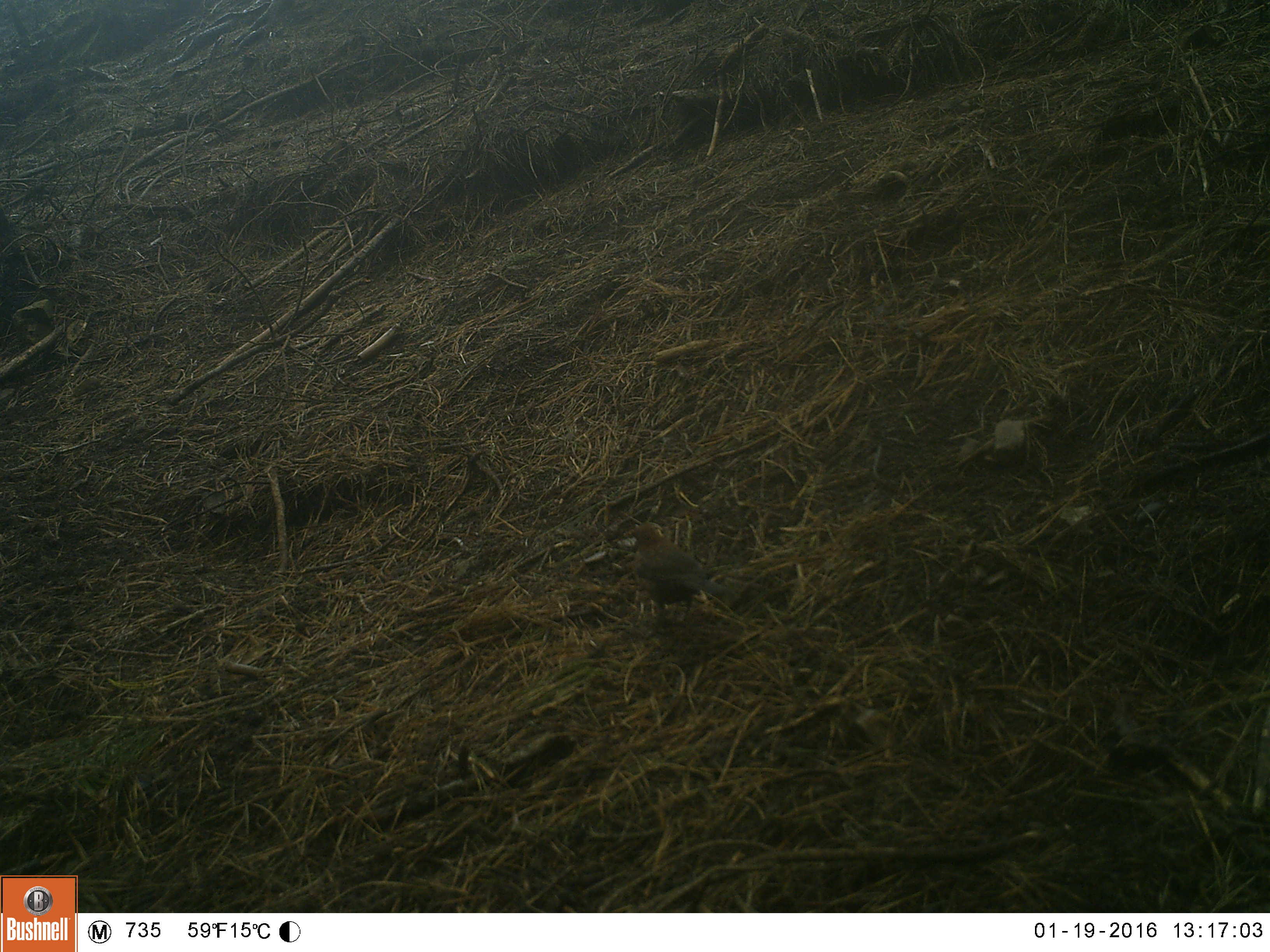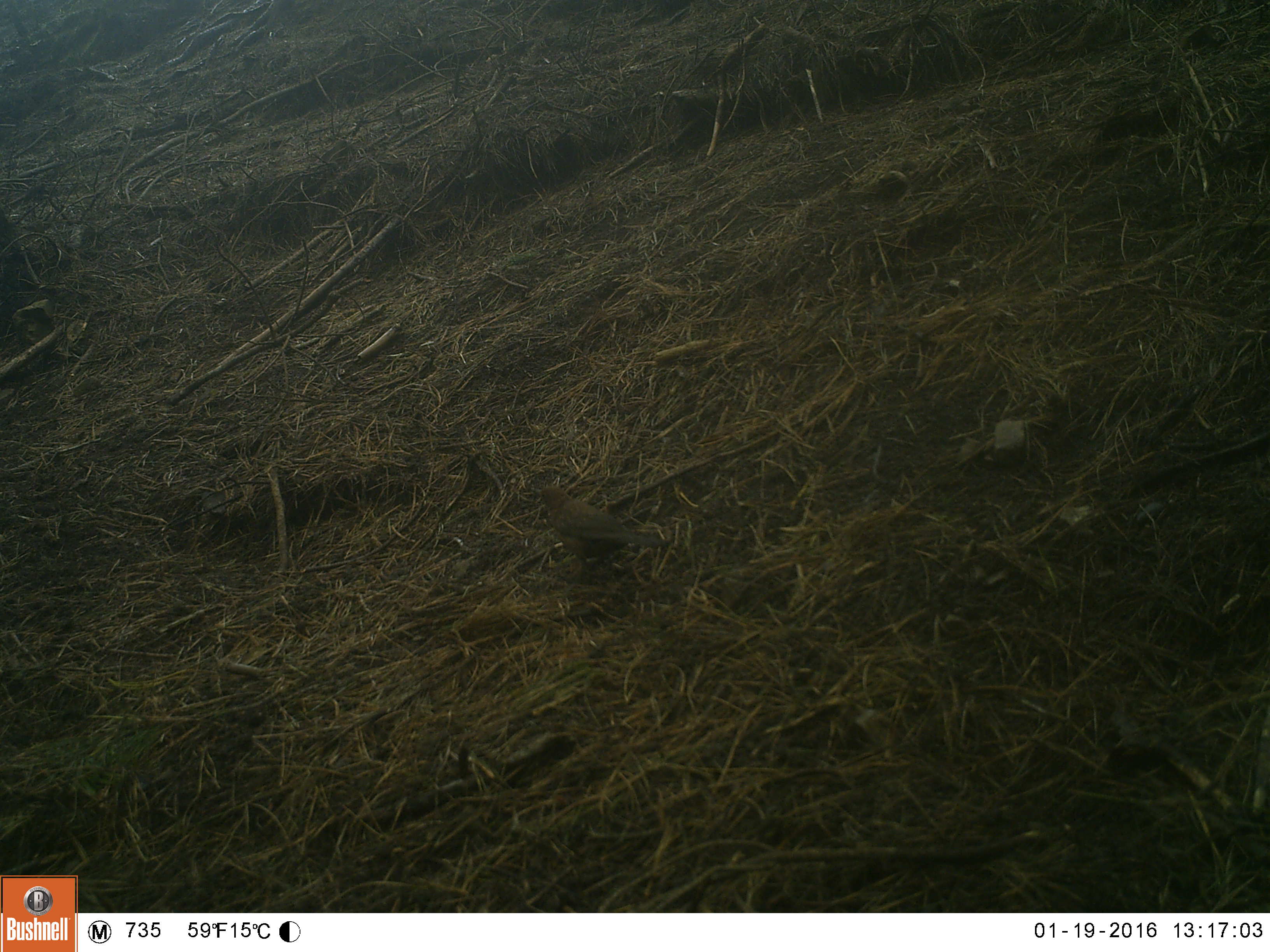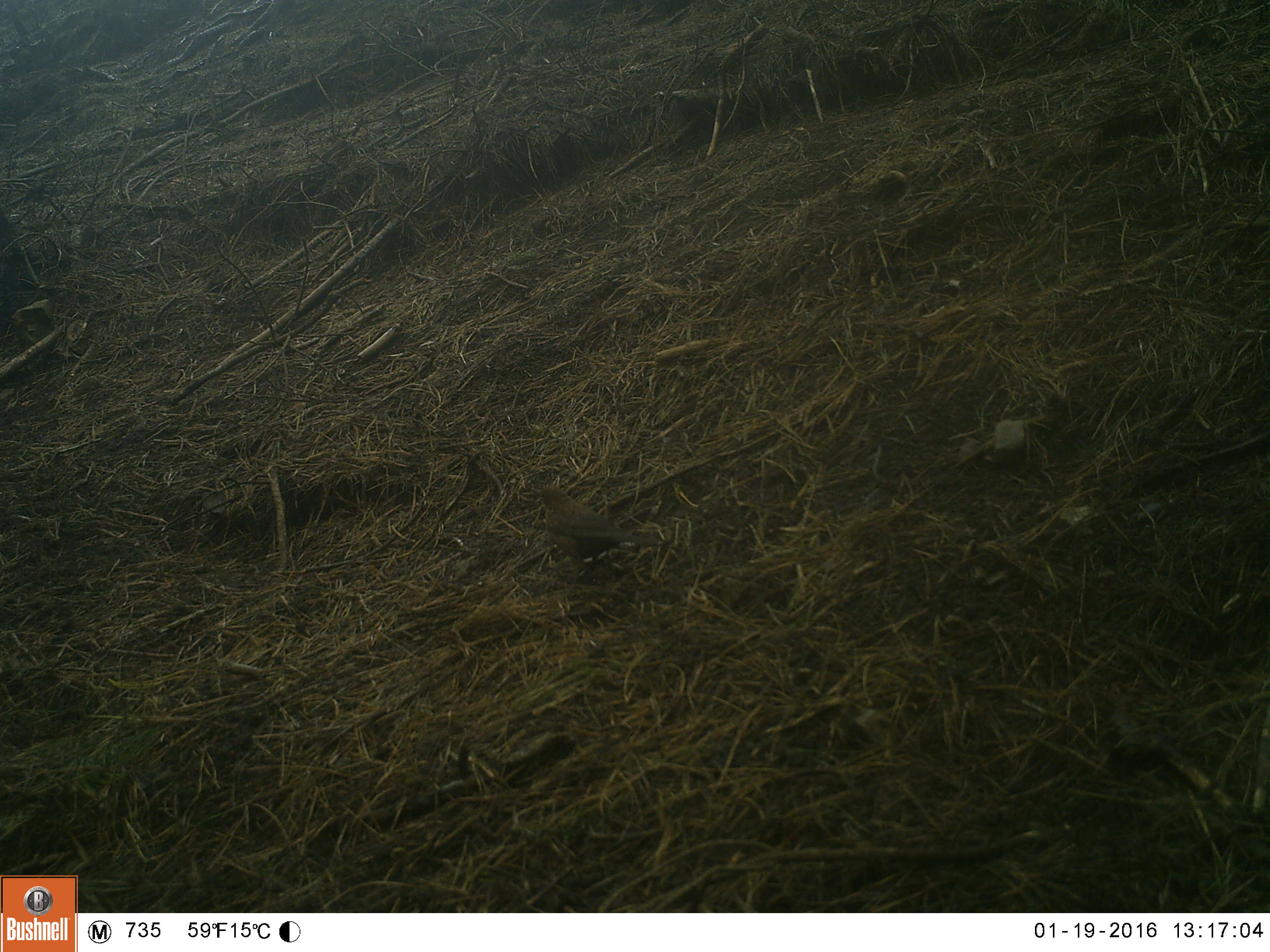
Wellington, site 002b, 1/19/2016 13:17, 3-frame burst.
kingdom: Animalia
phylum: Chordata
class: Aves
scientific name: Aves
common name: bird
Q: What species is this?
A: Bird (Aves).